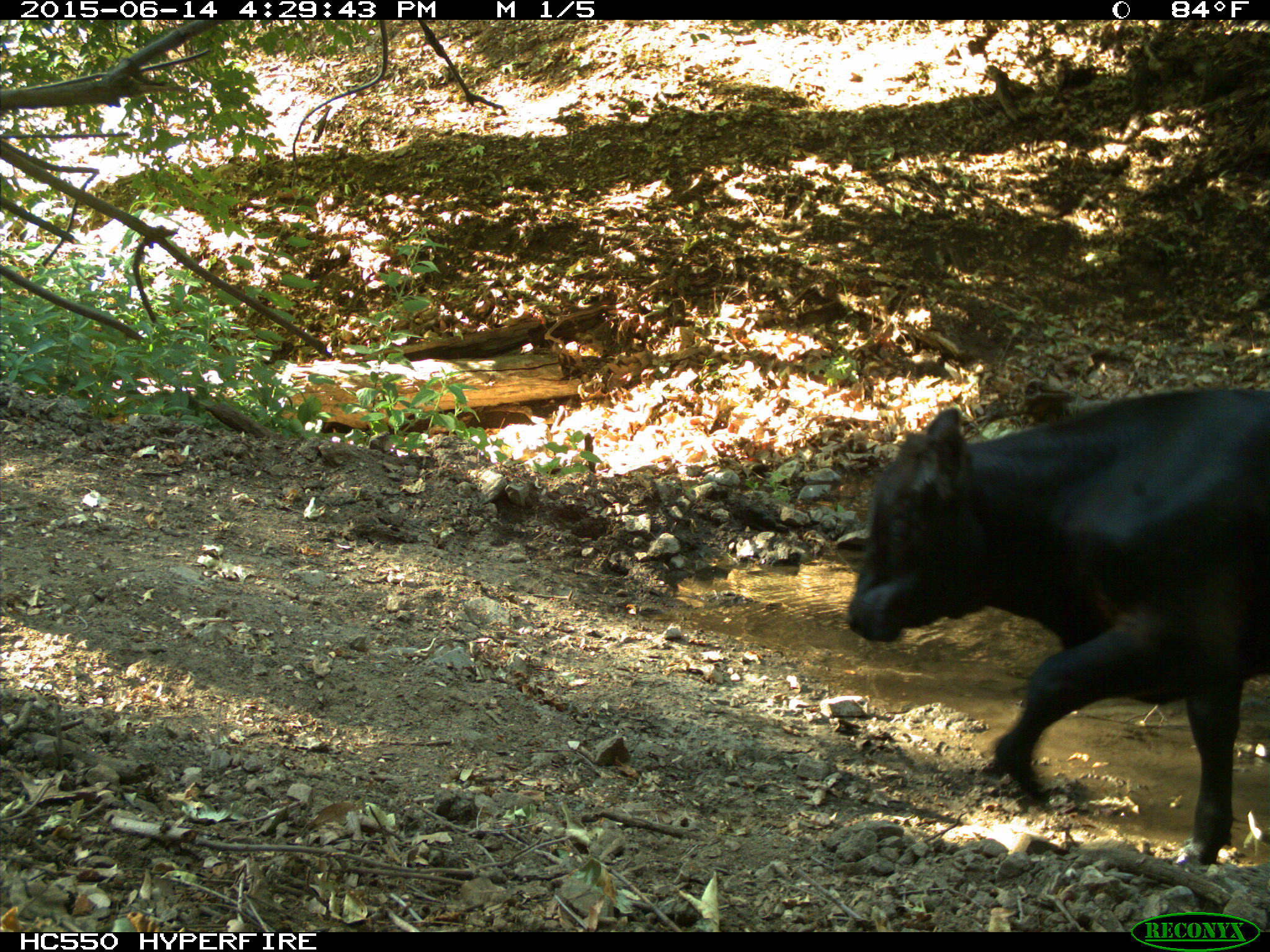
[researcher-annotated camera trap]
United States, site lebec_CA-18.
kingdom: Animalia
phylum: Chordata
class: Mammalia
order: Artiodactyla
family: Bovidae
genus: Bos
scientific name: Bos taurus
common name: domestic cow